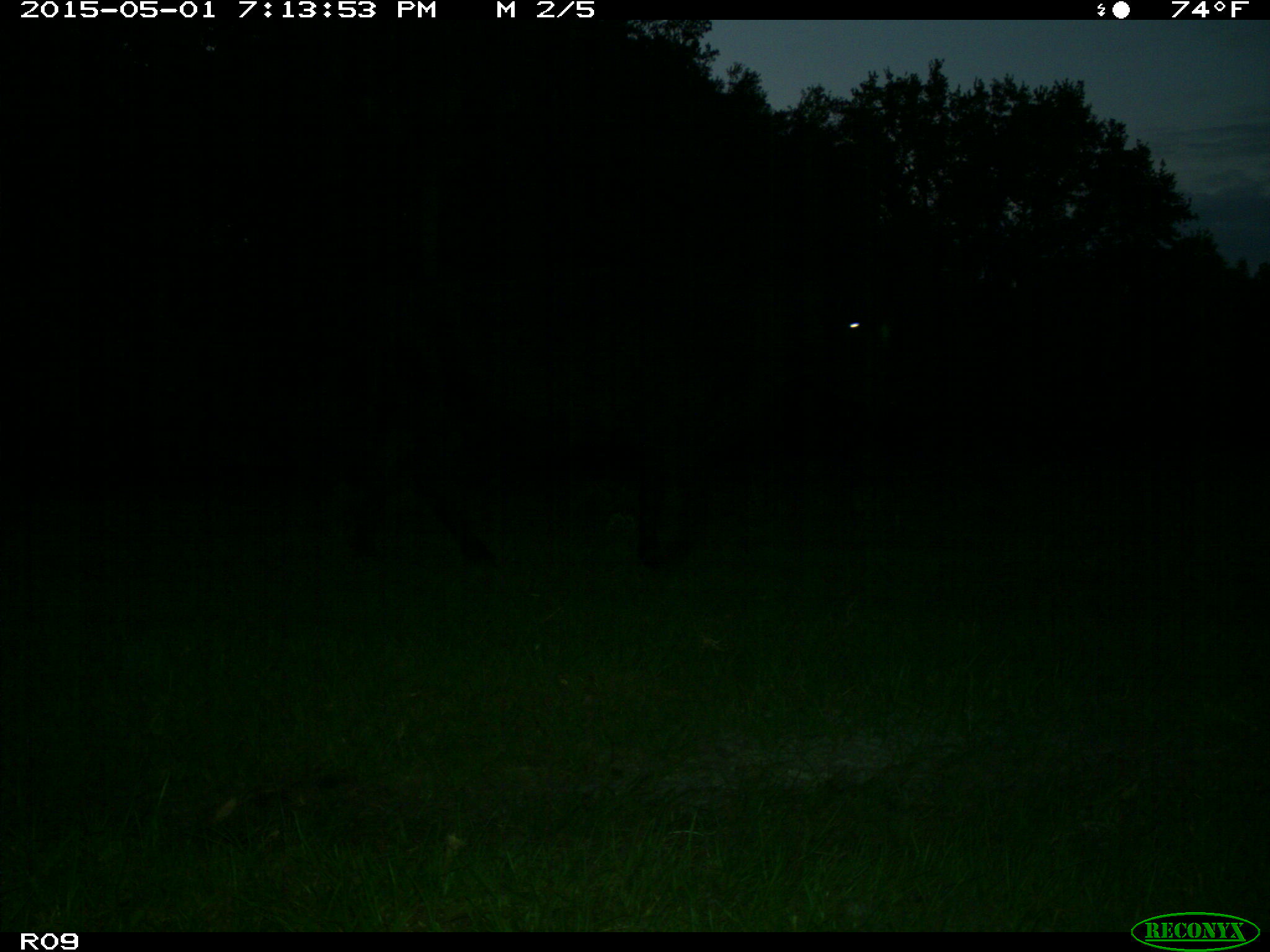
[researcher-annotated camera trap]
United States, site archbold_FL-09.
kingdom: Animalia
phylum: Chordata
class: Mammalia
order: Artiodactyla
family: Bovidae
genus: Bos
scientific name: Bos taurus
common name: domestic cow